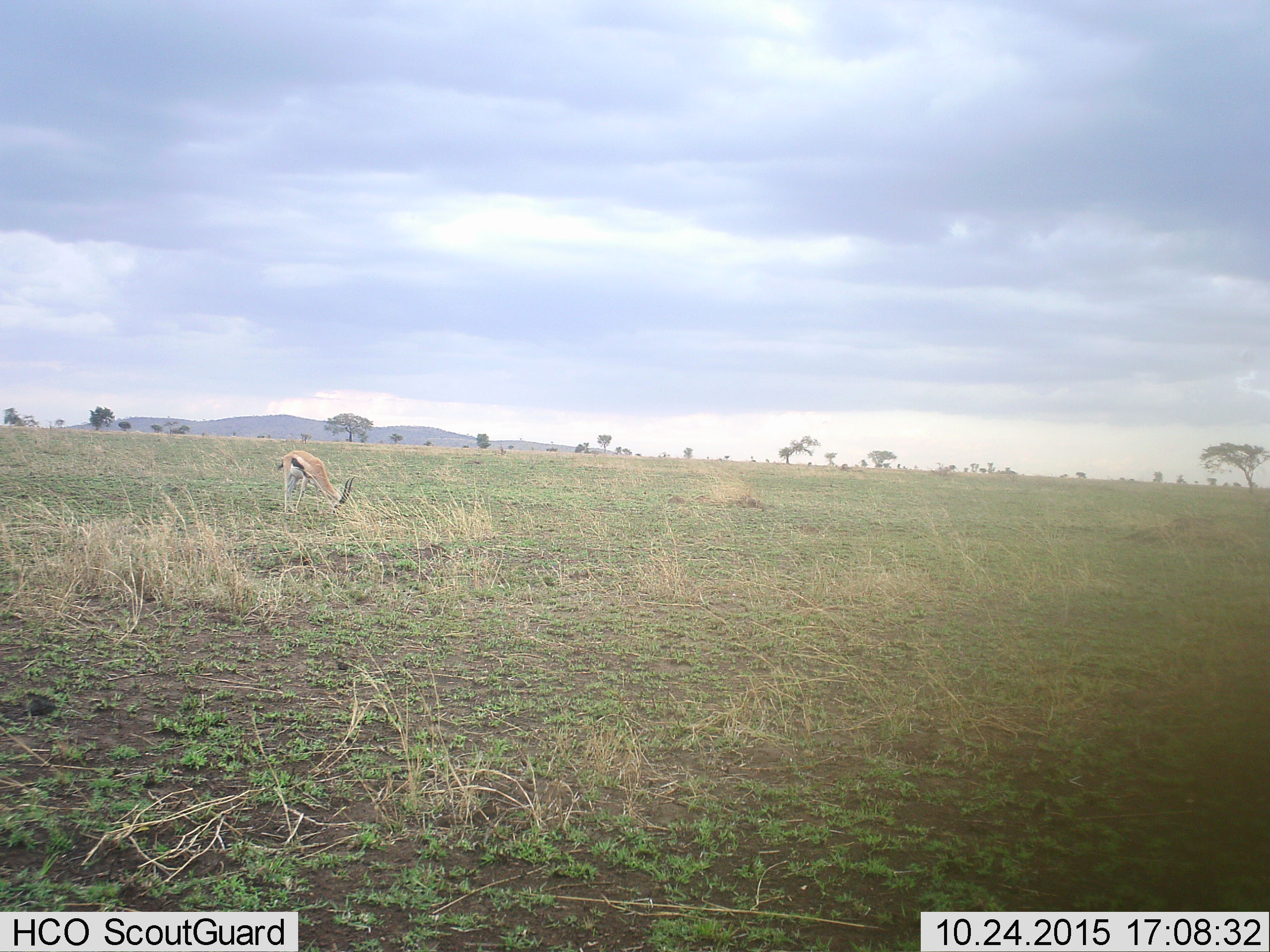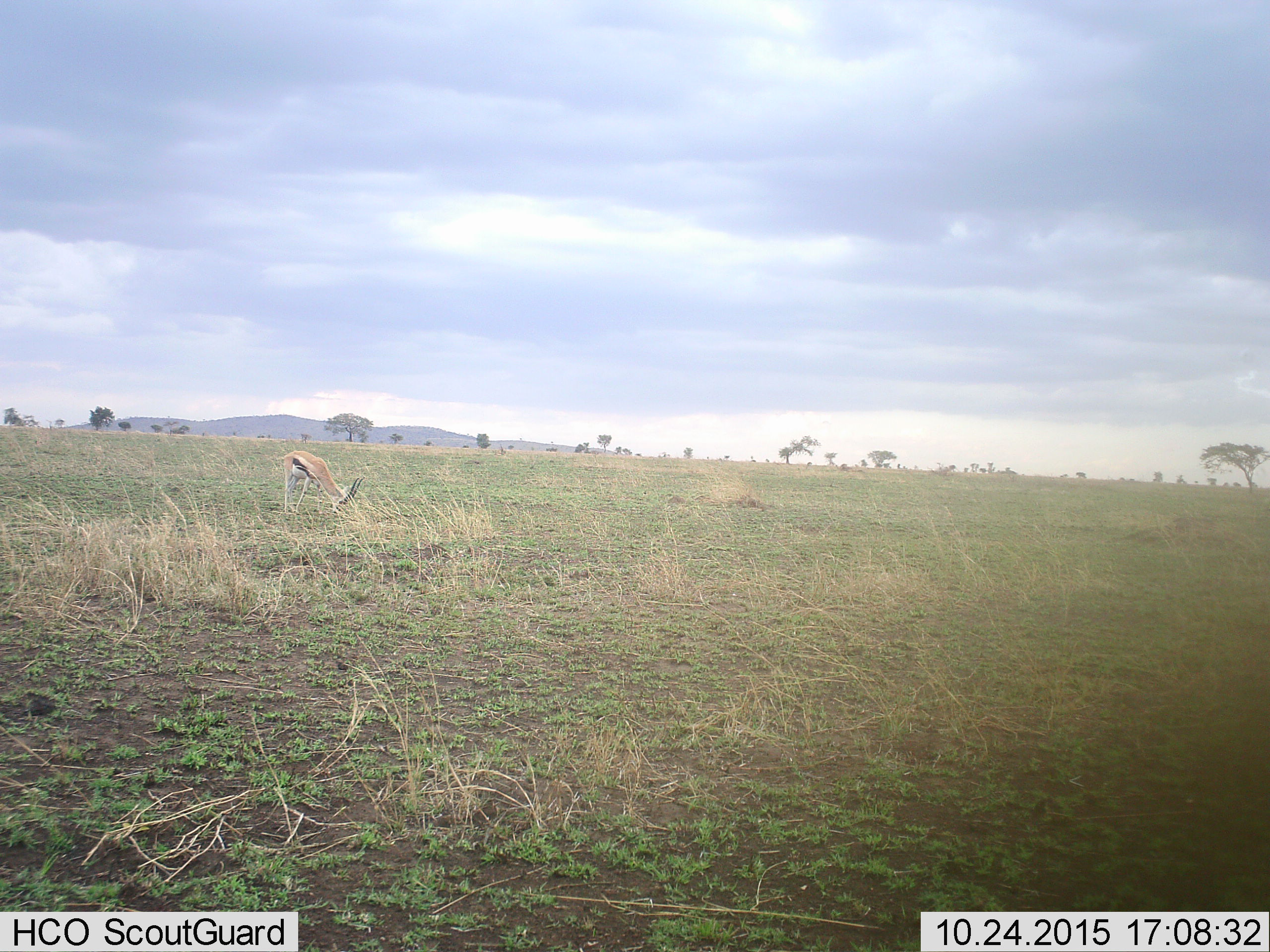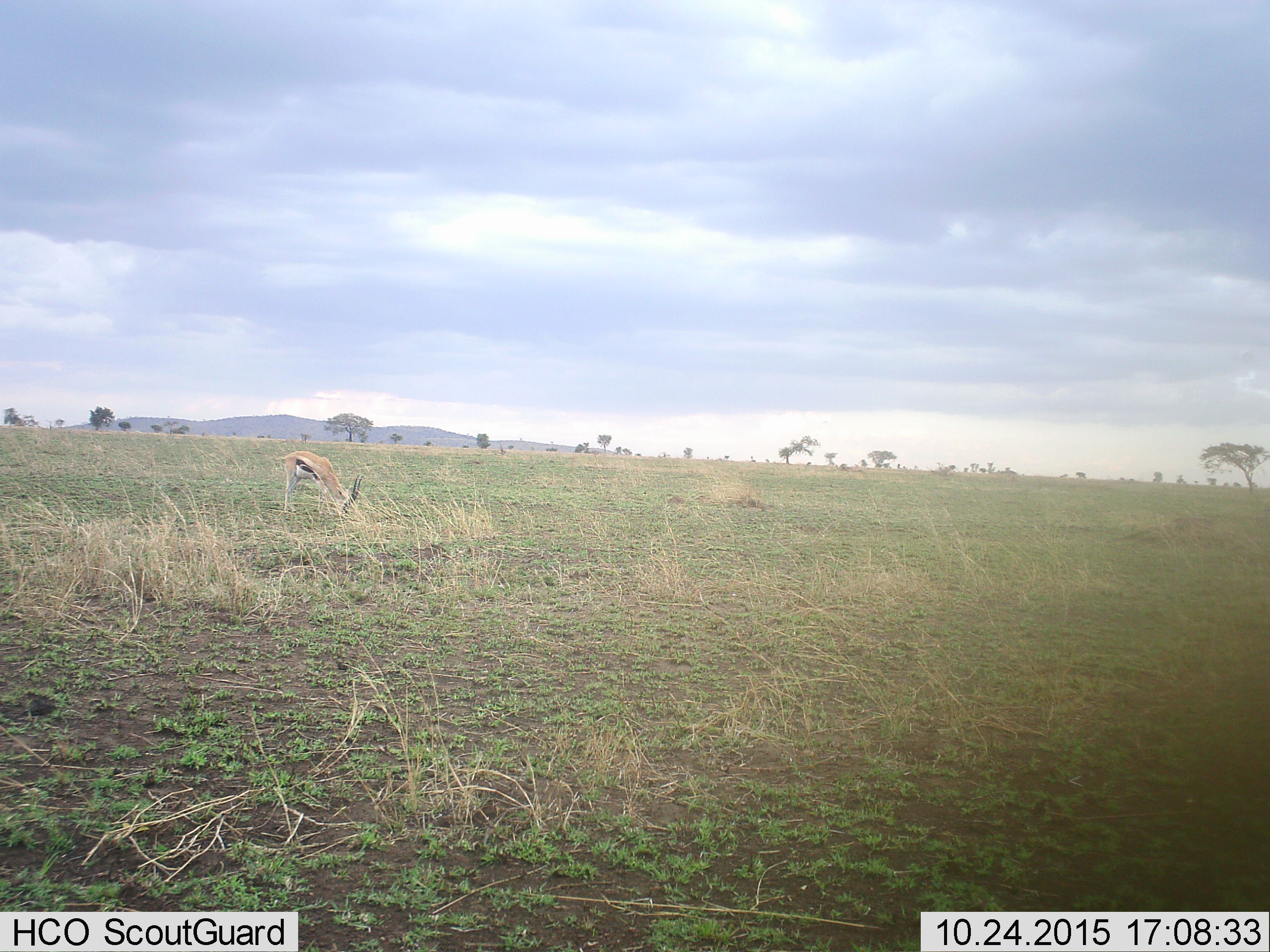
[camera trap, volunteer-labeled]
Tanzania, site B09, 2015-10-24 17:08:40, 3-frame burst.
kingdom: Animalia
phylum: Chordata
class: Mammalia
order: Artiodactyla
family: Bovidae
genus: Eudorcas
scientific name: Eudorcas thomsonii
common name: thomson's gazelle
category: gazellethomsons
Gazellethomsons (thomson's gazelle) (Eudorcas thomsonii), count 1. Behavior (volunteer vote fractions): standing 6%, resting 0%, moving 0%, interacting 0%. Young present (vote fraction): 0%. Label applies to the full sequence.